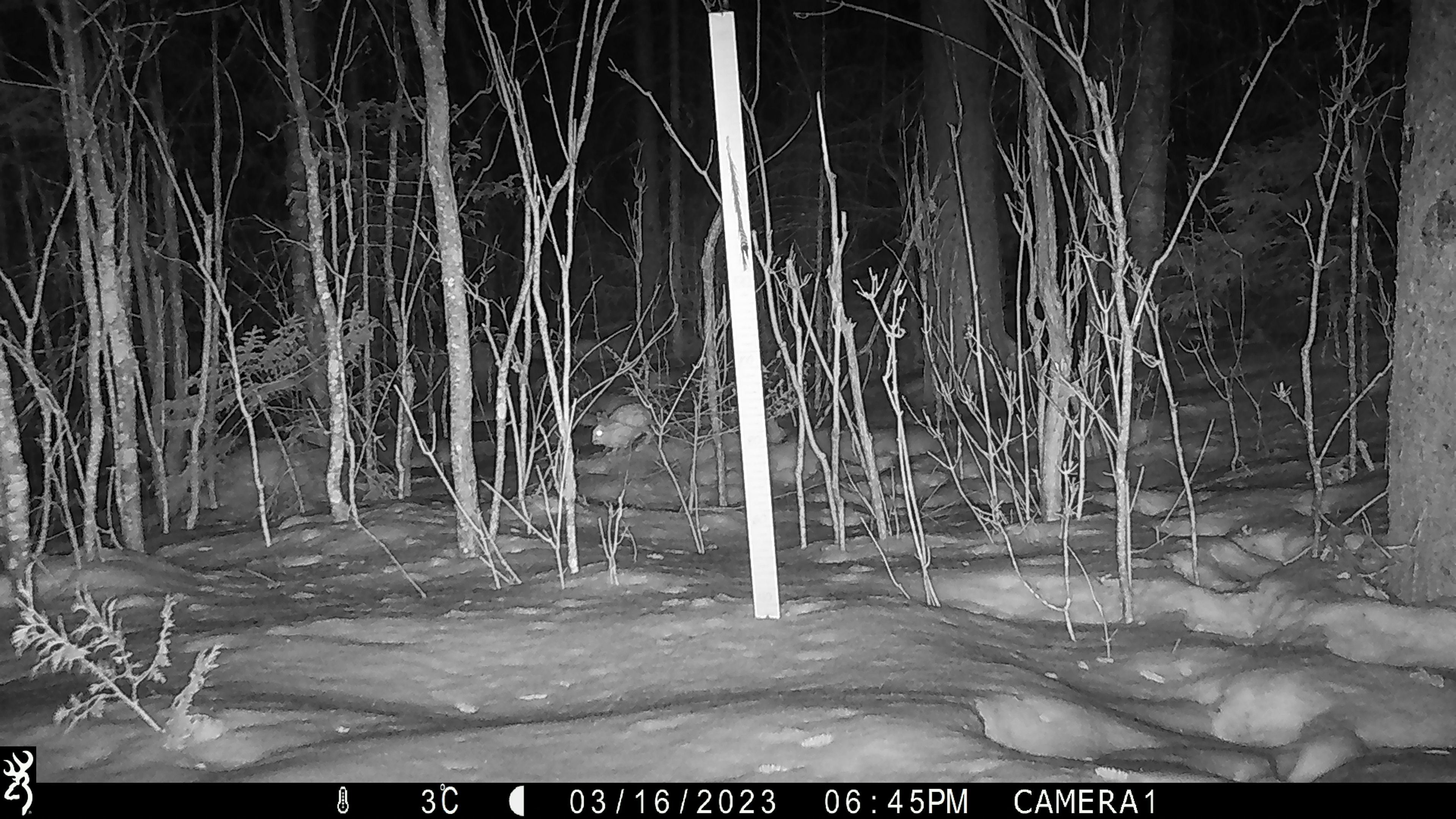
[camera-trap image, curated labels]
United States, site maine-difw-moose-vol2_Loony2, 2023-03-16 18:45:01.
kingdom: Animalia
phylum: Chordata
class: Mammalia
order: Lagomorpha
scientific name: Lagomorpha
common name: rabbit or hare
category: rabbit or hare sp.